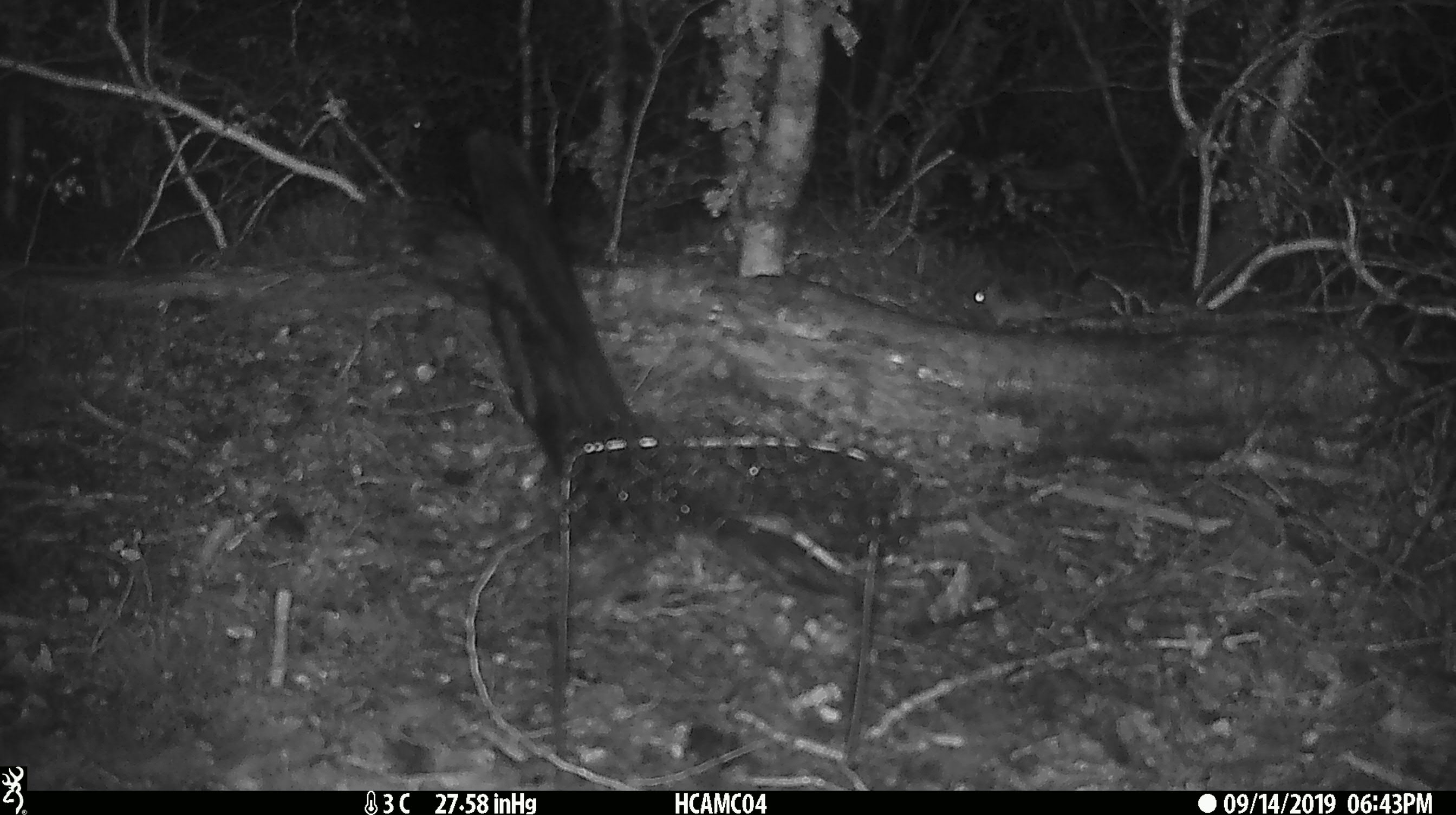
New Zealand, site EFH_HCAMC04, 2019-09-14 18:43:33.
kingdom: Animalia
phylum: Chordata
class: Mammalia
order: Rodentia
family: Muridae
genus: Mus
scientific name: Mus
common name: mouse